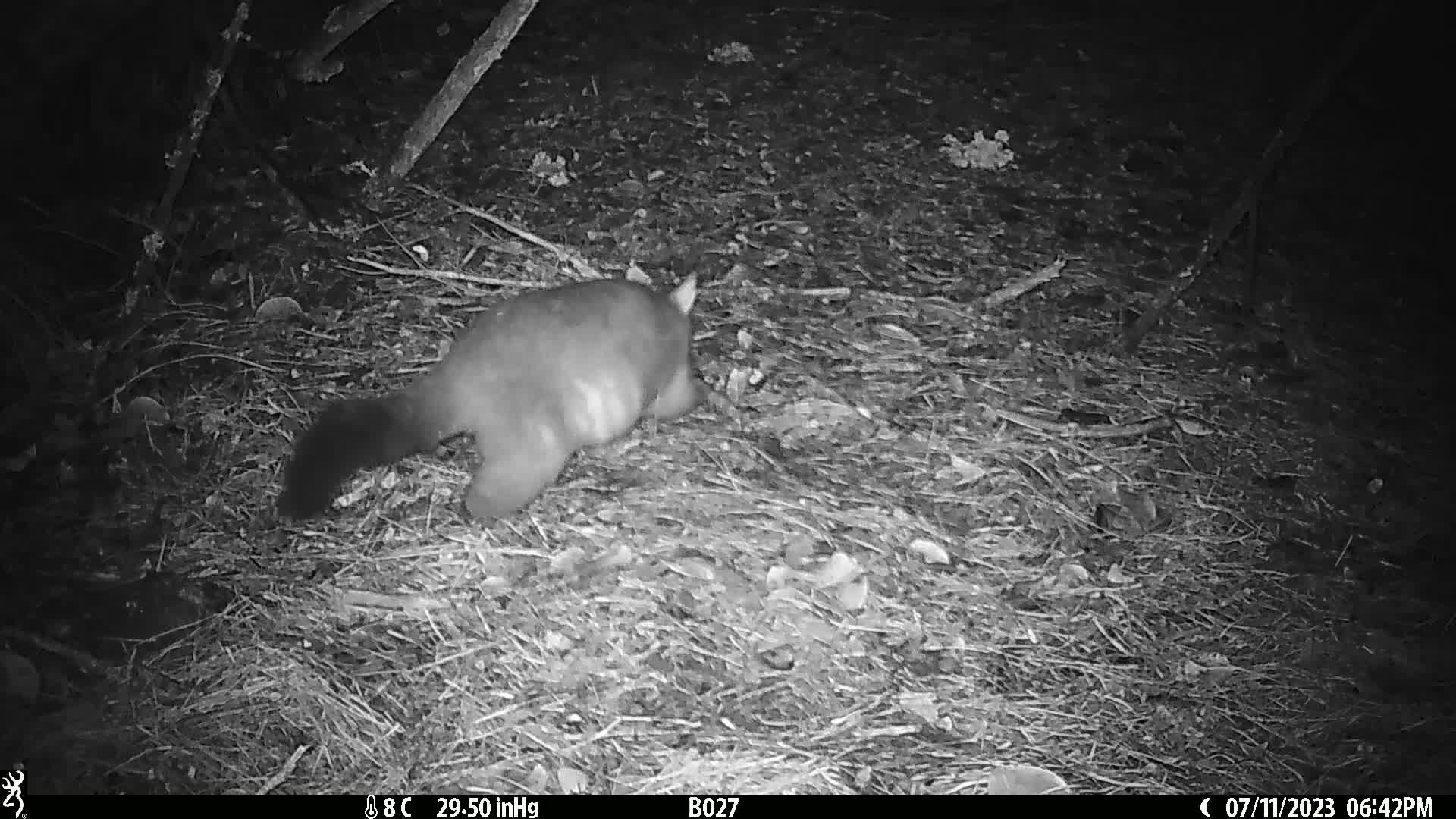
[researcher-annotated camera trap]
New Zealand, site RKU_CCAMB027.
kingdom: Animalia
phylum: Chordata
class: Mammalia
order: Diprotodontia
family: Phalangeridae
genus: Trichosurus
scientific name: Trichosurus vulpecula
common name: common brushtail possum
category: possum